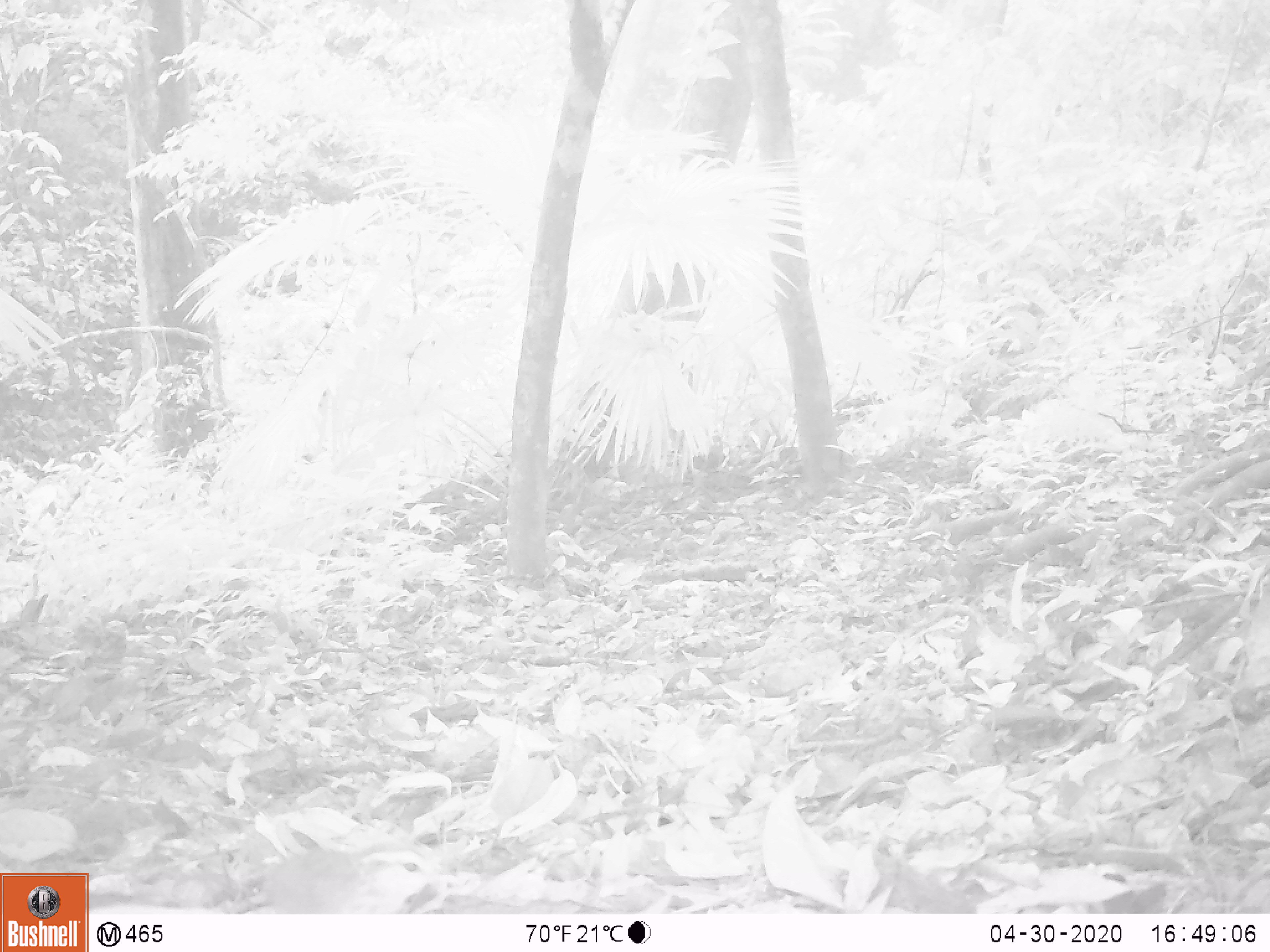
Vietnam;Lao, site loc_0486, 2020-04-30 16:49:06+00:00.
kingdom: Animalia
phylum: Chordata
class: Aves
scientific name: Aves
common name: bird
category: unidentified bird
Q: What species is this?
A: Unidentified bird (bird) (Aves).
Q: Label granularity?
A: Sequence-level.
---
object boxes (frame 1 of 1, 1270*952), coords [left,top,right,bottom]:
unidentified bird: [236,835,463,914]